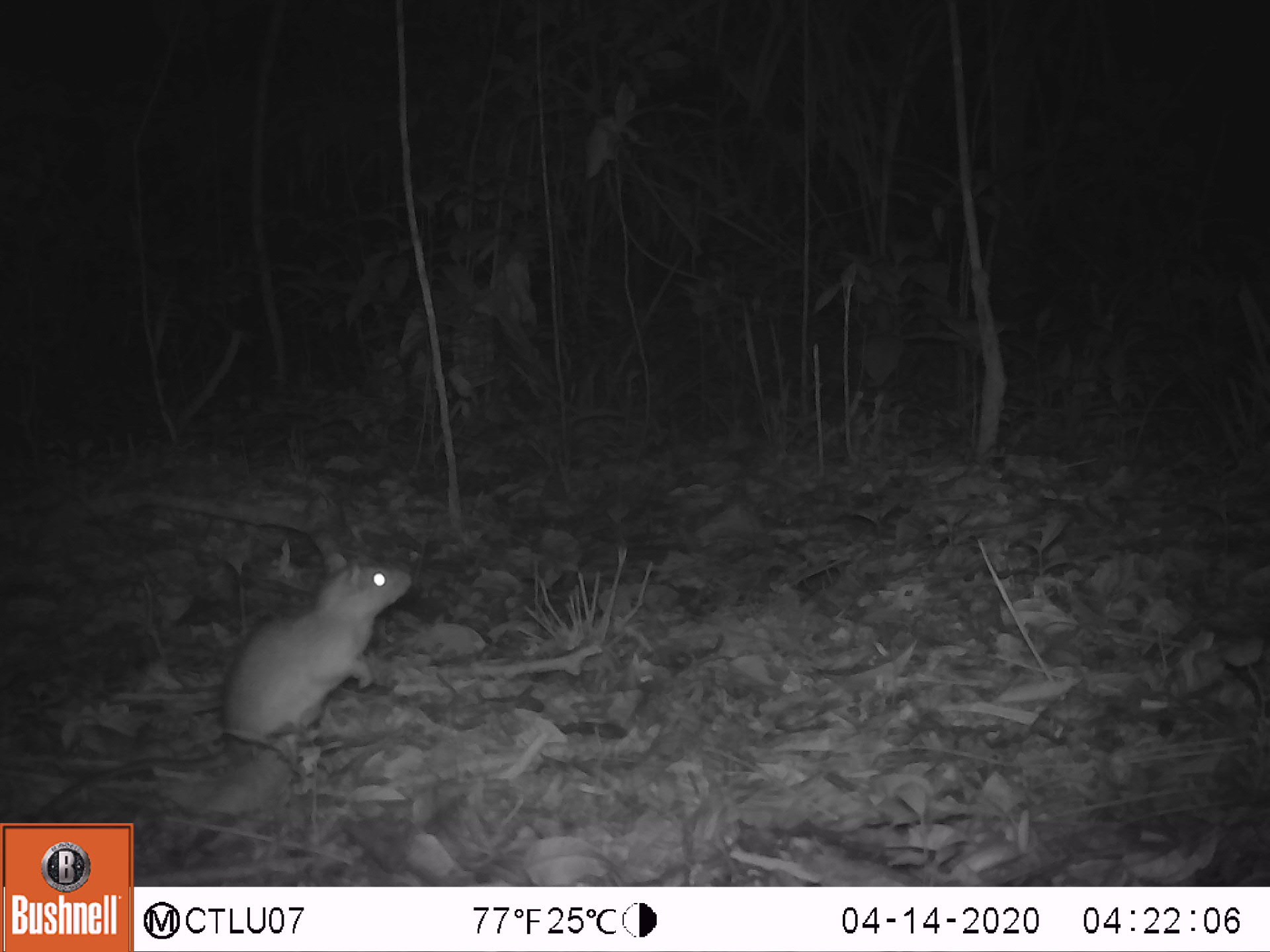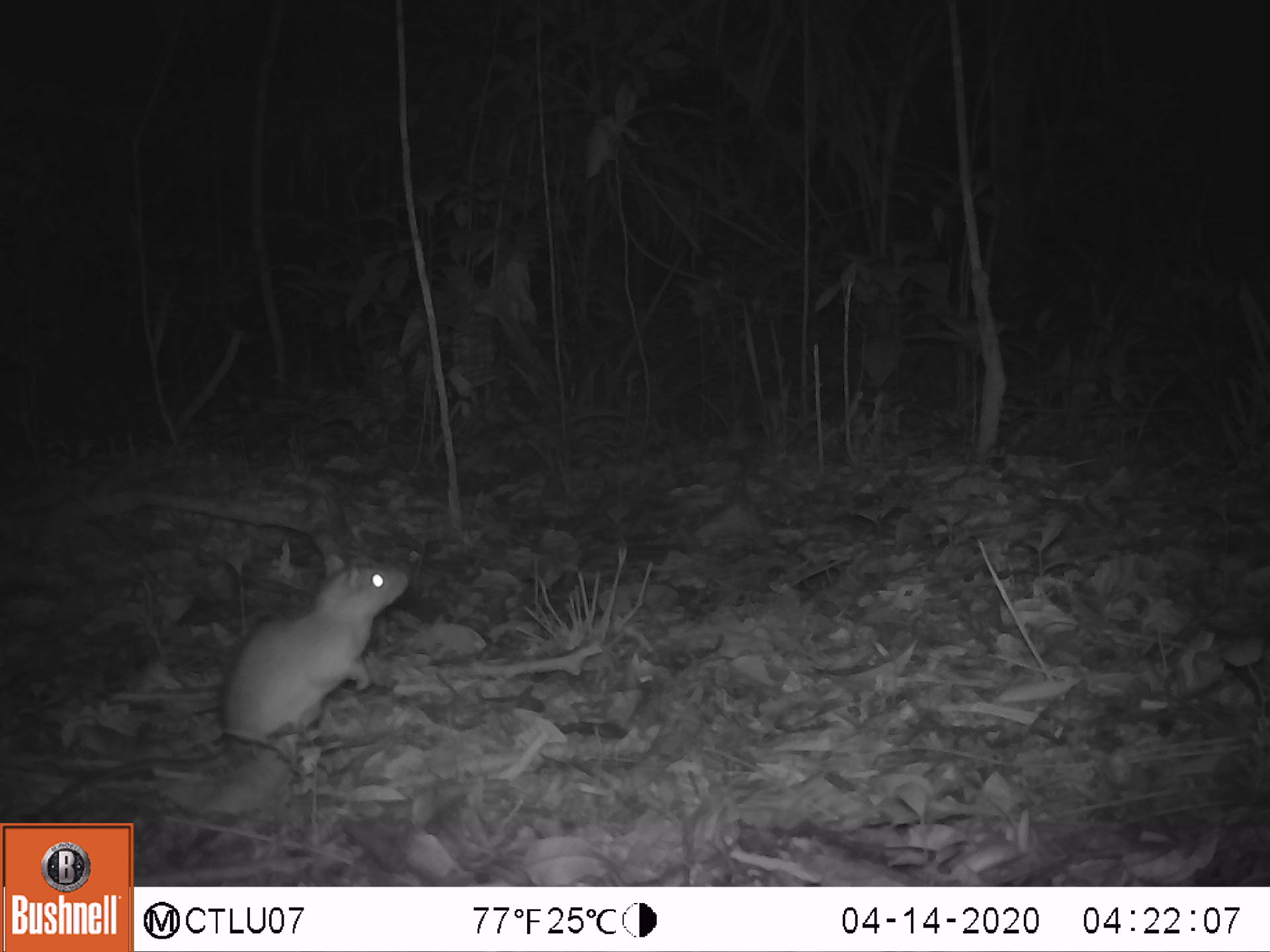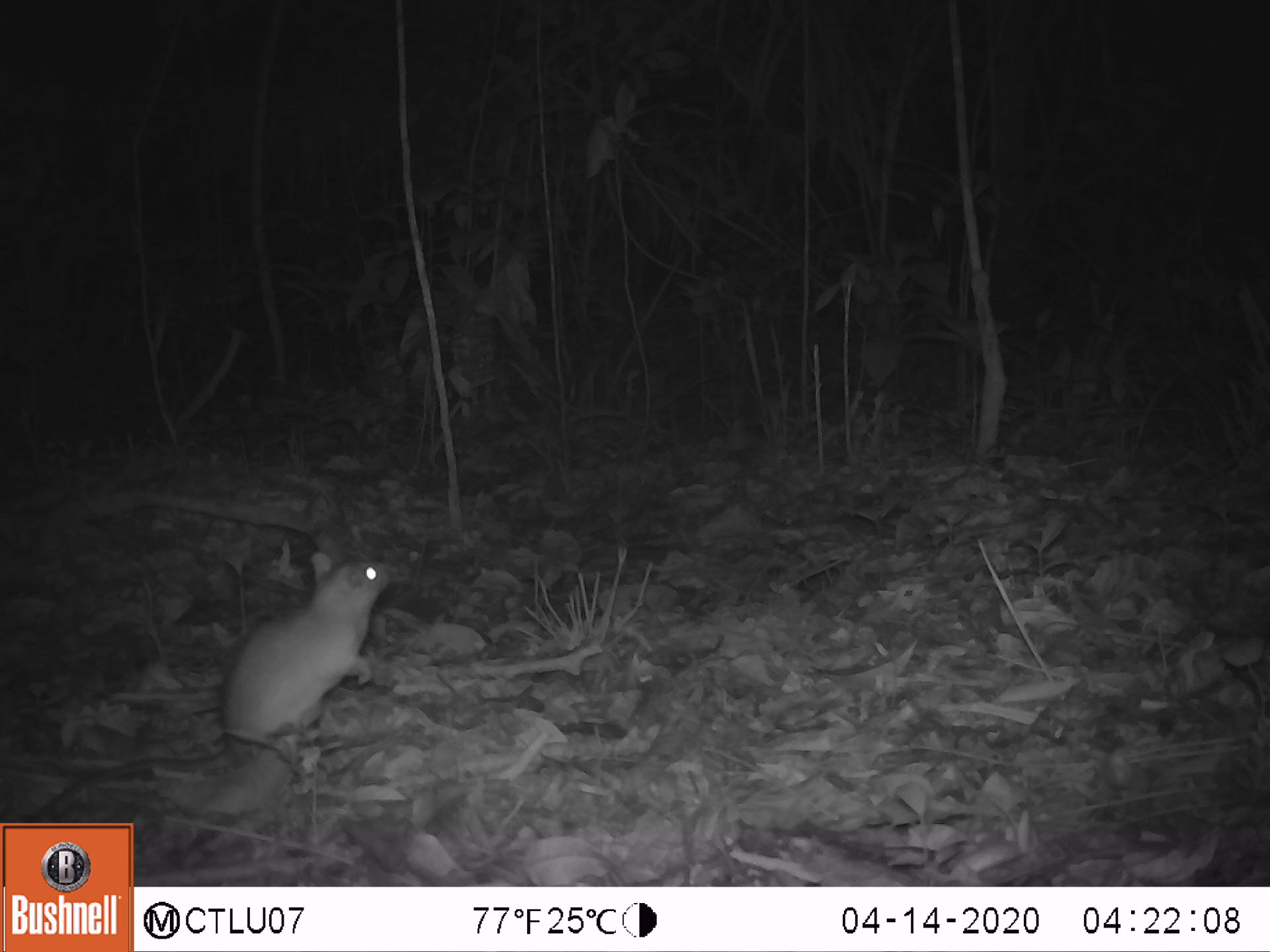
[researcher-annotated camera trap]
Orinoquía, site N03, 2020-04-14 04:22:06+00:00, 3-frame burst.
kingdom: Animalia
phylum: Chordata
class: Mammalia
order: Rodentia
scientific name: Rodentia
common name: rodent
Rodent (Rodentia).